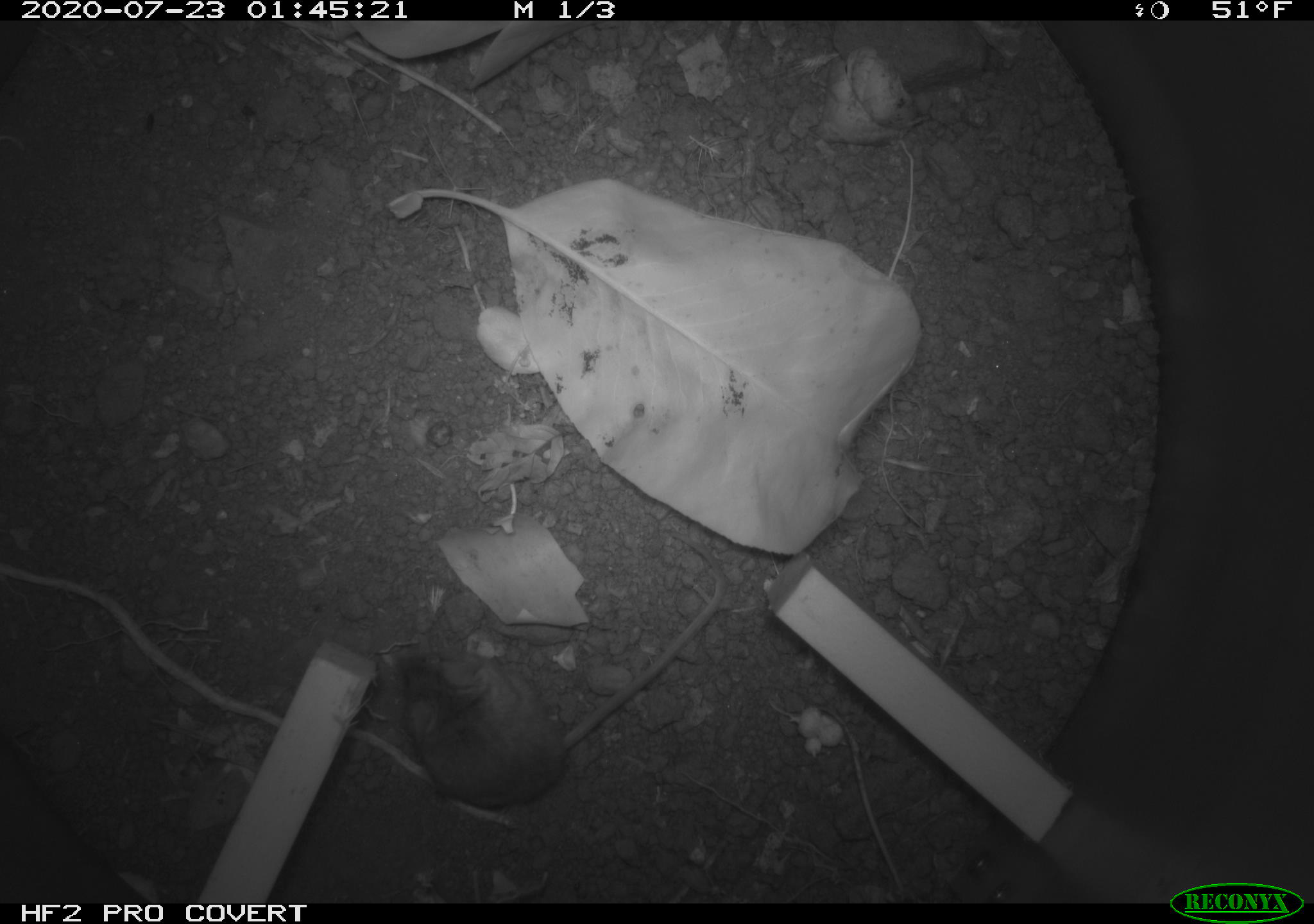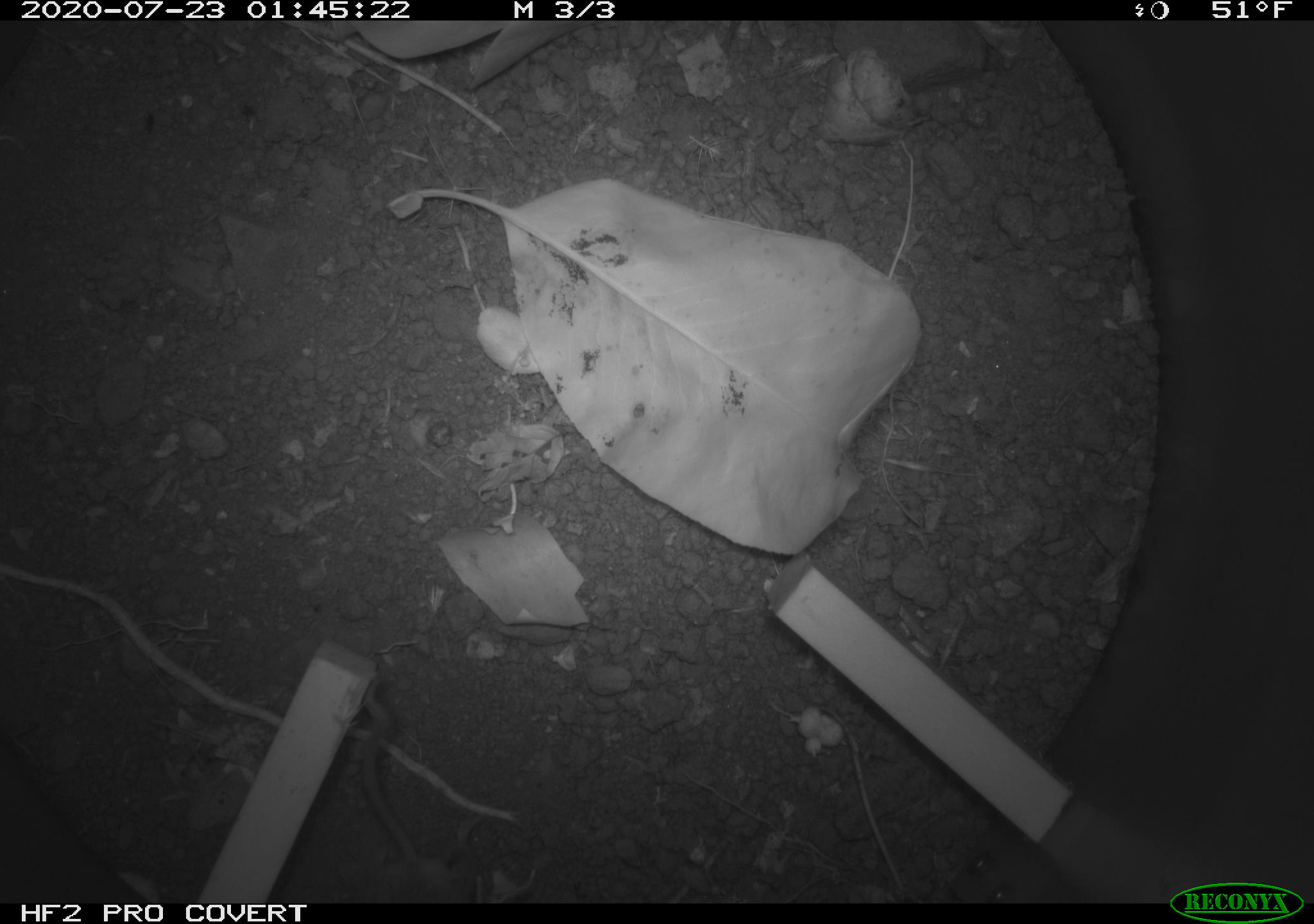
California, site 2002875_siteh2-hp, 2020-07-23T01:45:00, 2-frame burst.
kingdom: Animalia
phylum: Chordata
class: Mammalia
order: Rodentia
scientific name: Rodentia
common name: rodent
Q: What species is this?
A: Rodent (Rodentia).